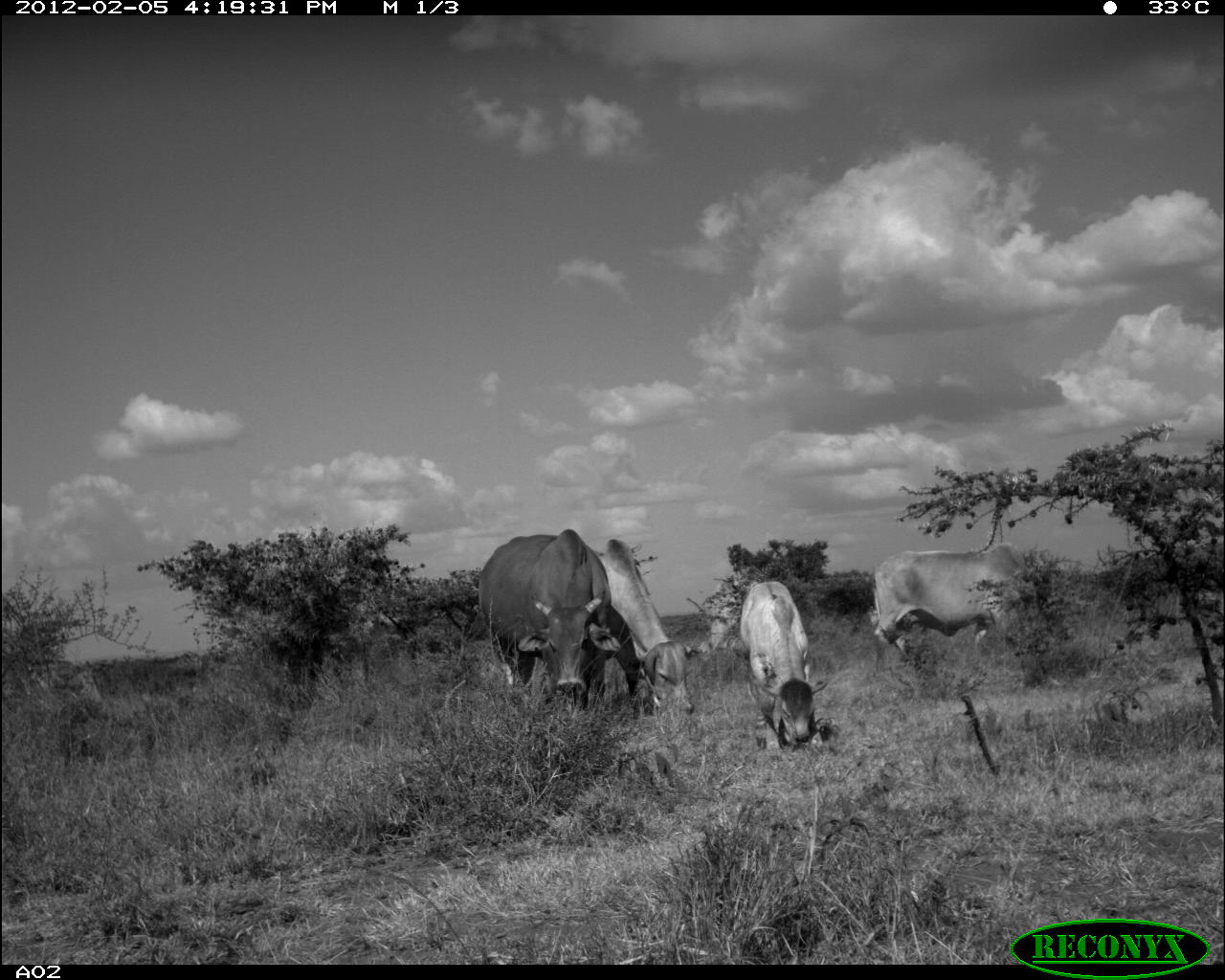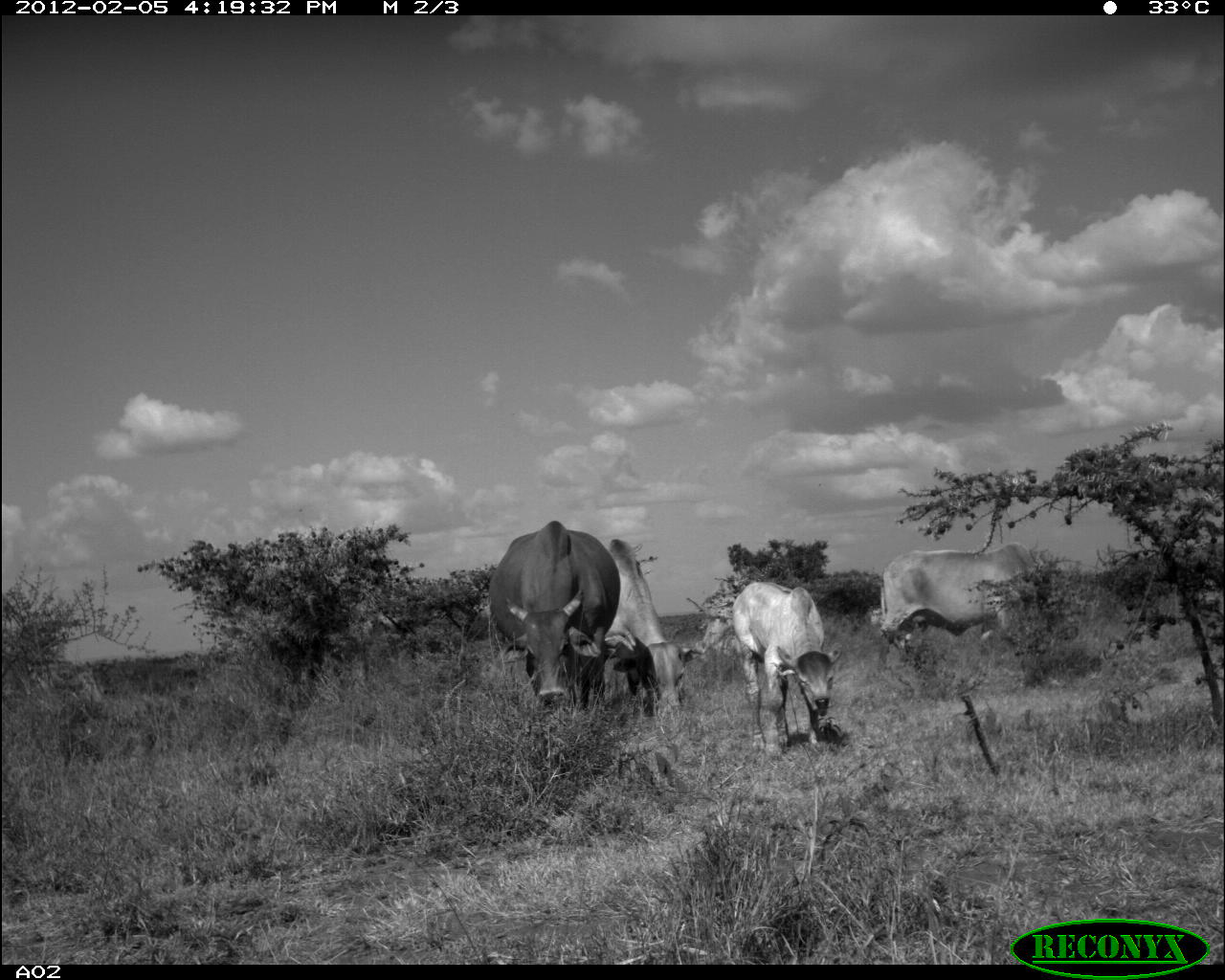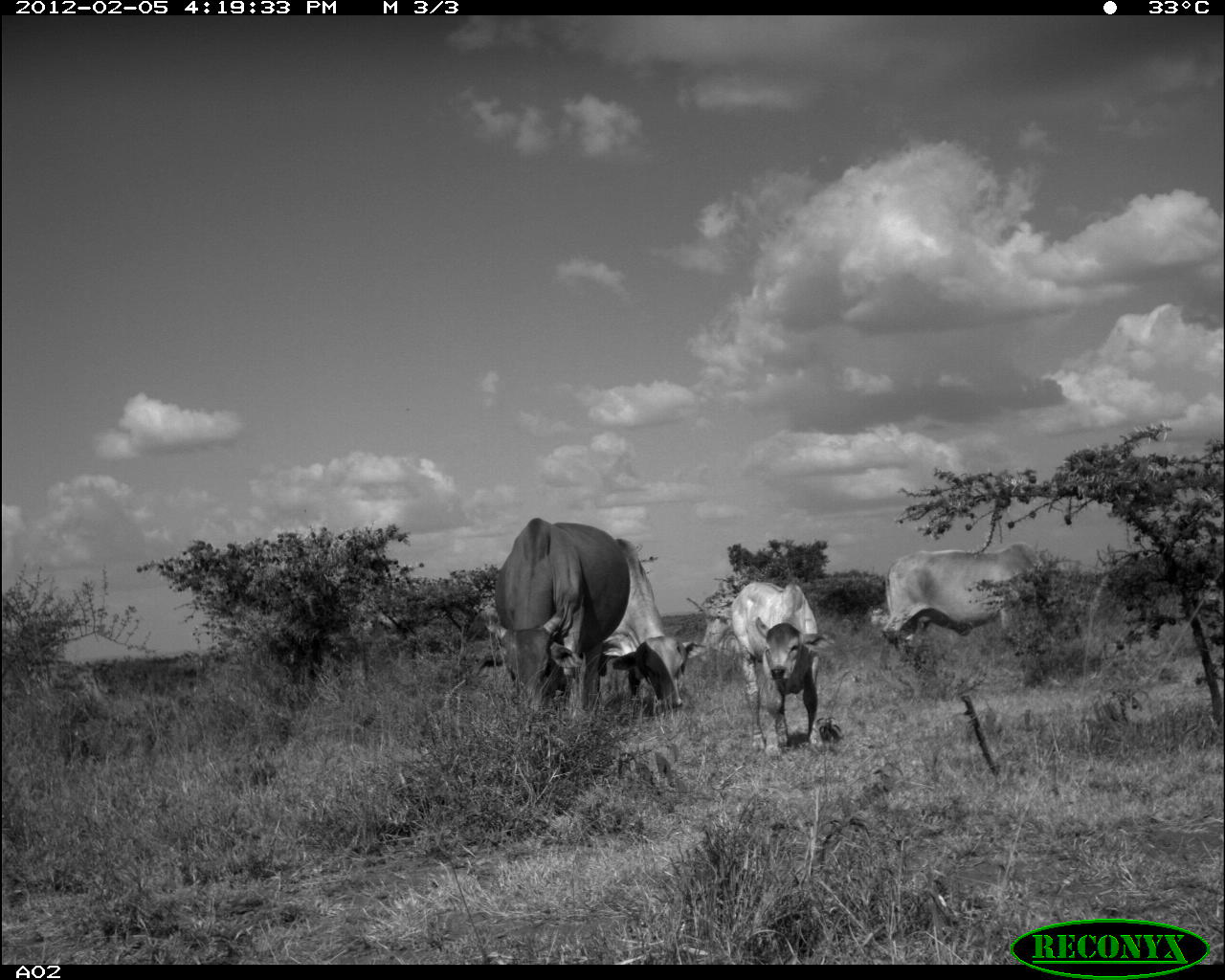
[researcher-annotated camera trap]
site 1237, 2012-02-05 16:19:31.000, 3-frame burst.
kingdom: Animalia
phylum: Chordata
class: Mammalia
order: Artiodactyla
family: Bovidae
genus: Bos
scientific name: Bos taurus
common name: domestic cattle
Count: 5.